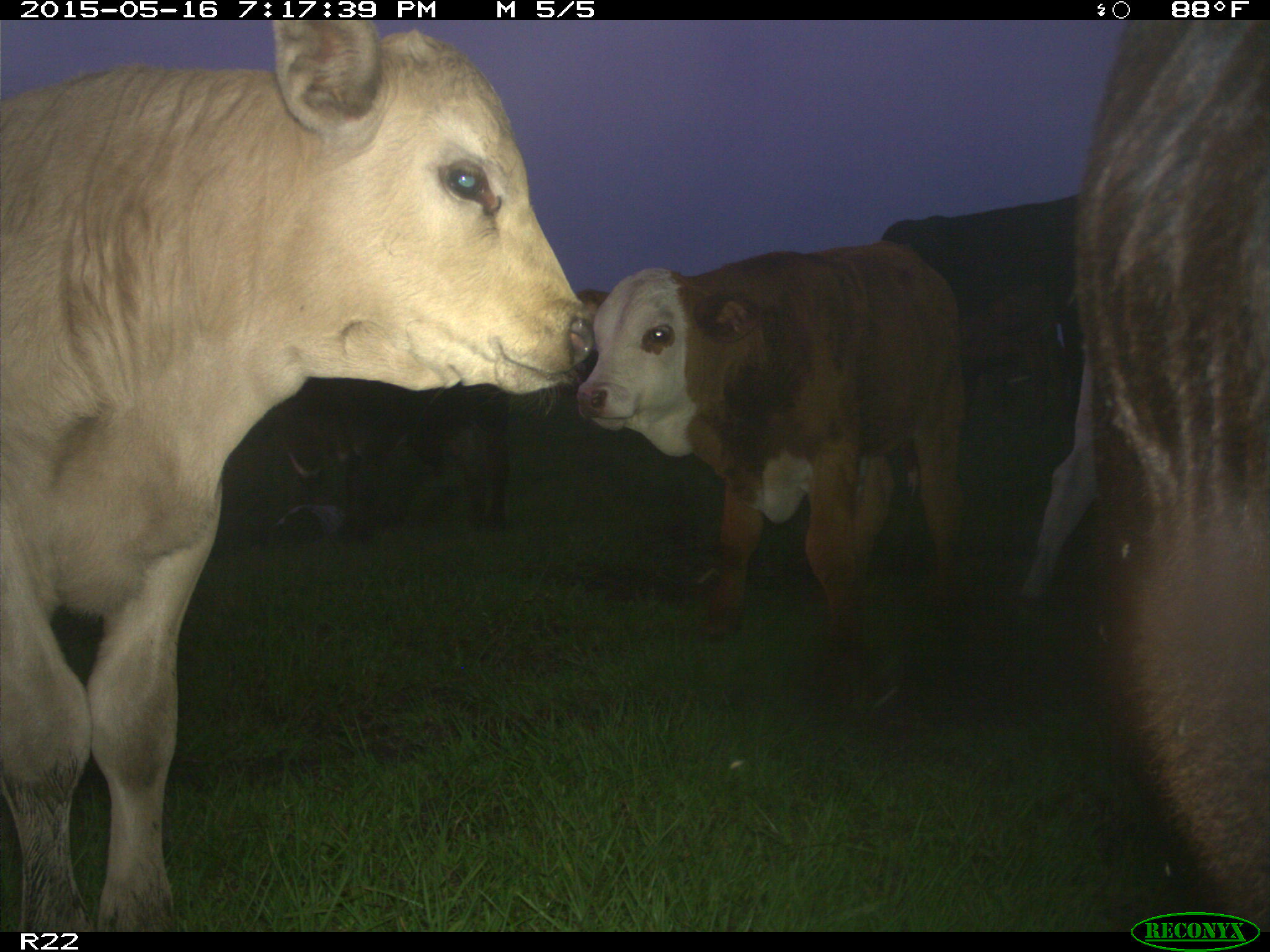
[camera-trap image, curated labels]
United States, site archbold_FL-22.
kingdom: Animalia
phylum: Chordata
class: Mammalia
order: Artiodactyla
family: Bovidae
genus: Bos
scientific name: Bos taurus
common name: domestic cow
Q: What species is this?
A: Bos taurus (domestic cow).